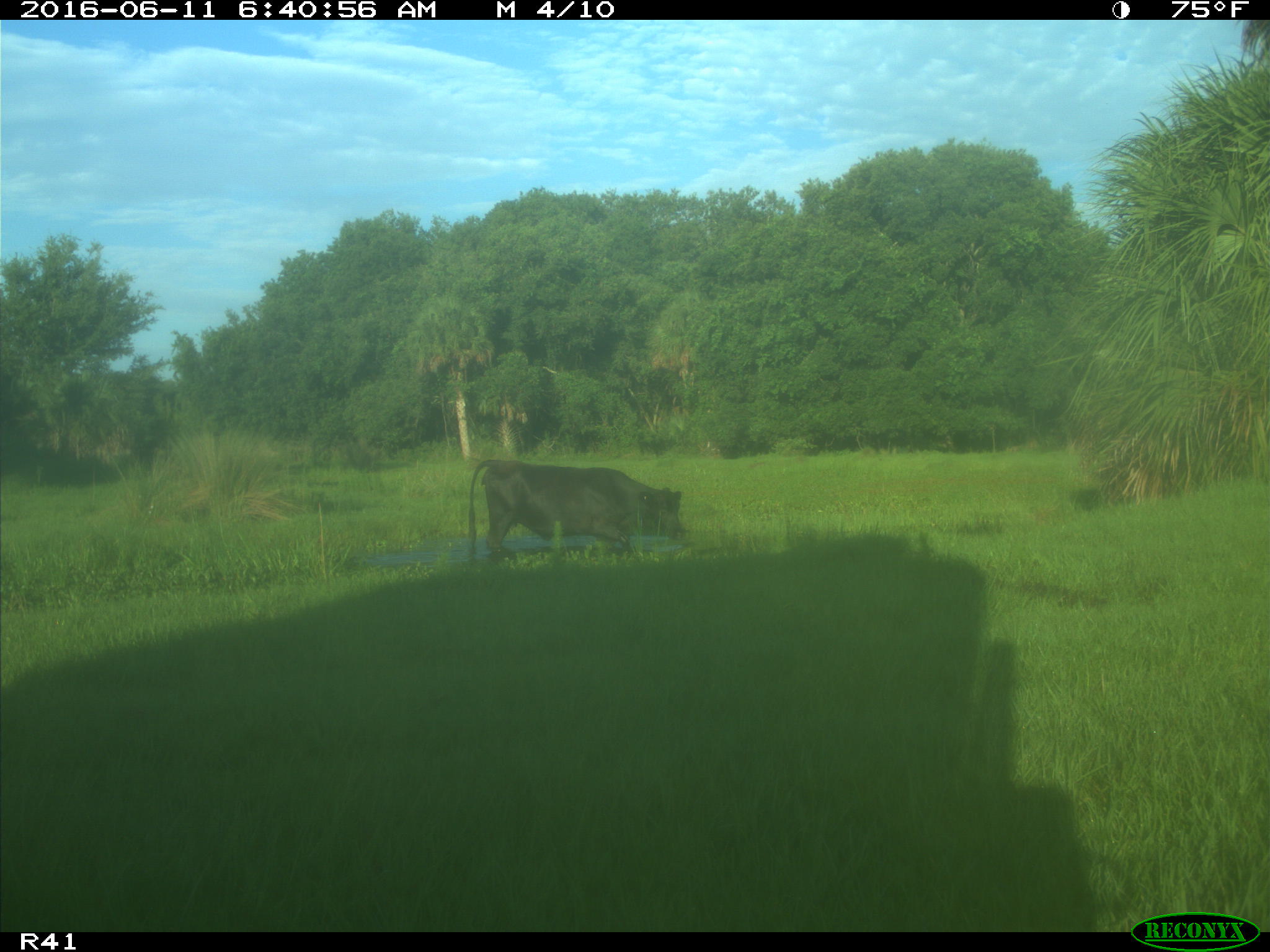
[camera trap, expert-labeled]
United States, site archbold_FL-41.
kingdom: Animalia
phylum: Chordata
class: Mammalia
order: Artiodactyla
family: Bovidae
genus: Bos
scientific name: Bos taurus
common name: domestic cow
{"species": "Bos taurus (domestic cow)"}